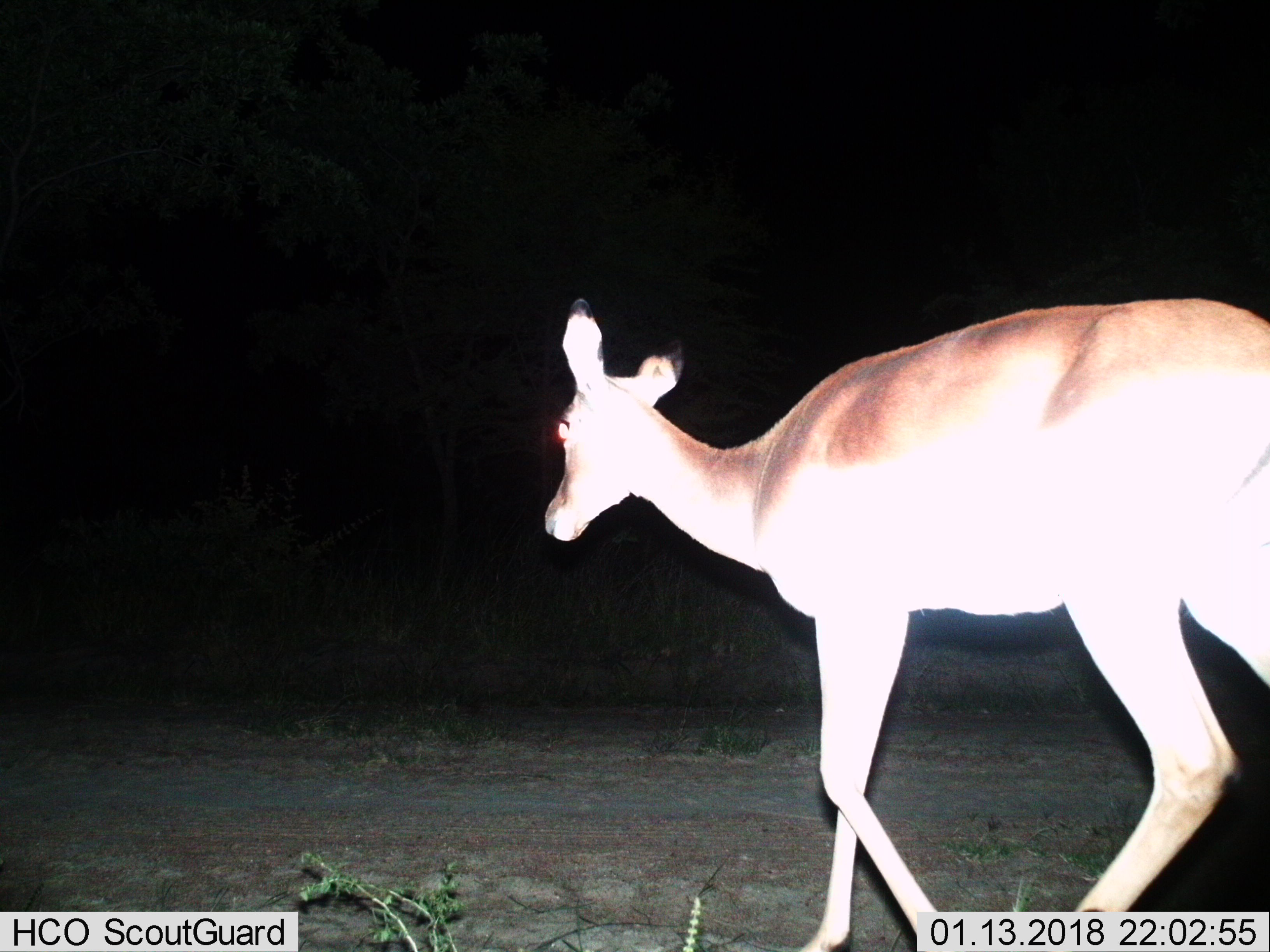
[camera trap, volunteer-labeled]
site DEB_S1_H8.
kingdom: Animalia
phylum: Chordata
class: Mammalia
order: Artiodactyla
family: Bovidae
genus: Aepyceros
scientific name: Aepyceros melampus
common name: impala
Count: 1.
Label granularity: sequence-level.